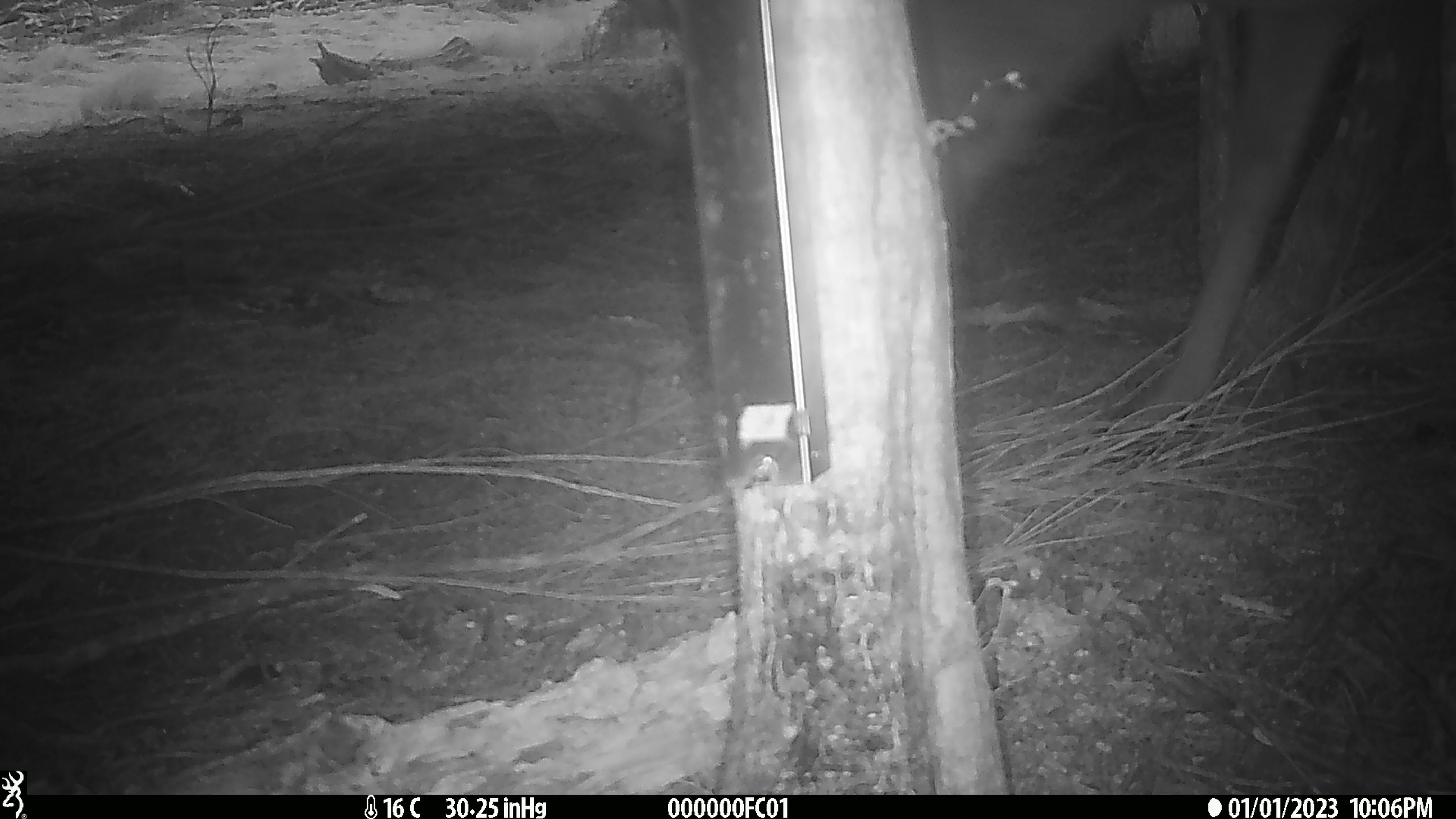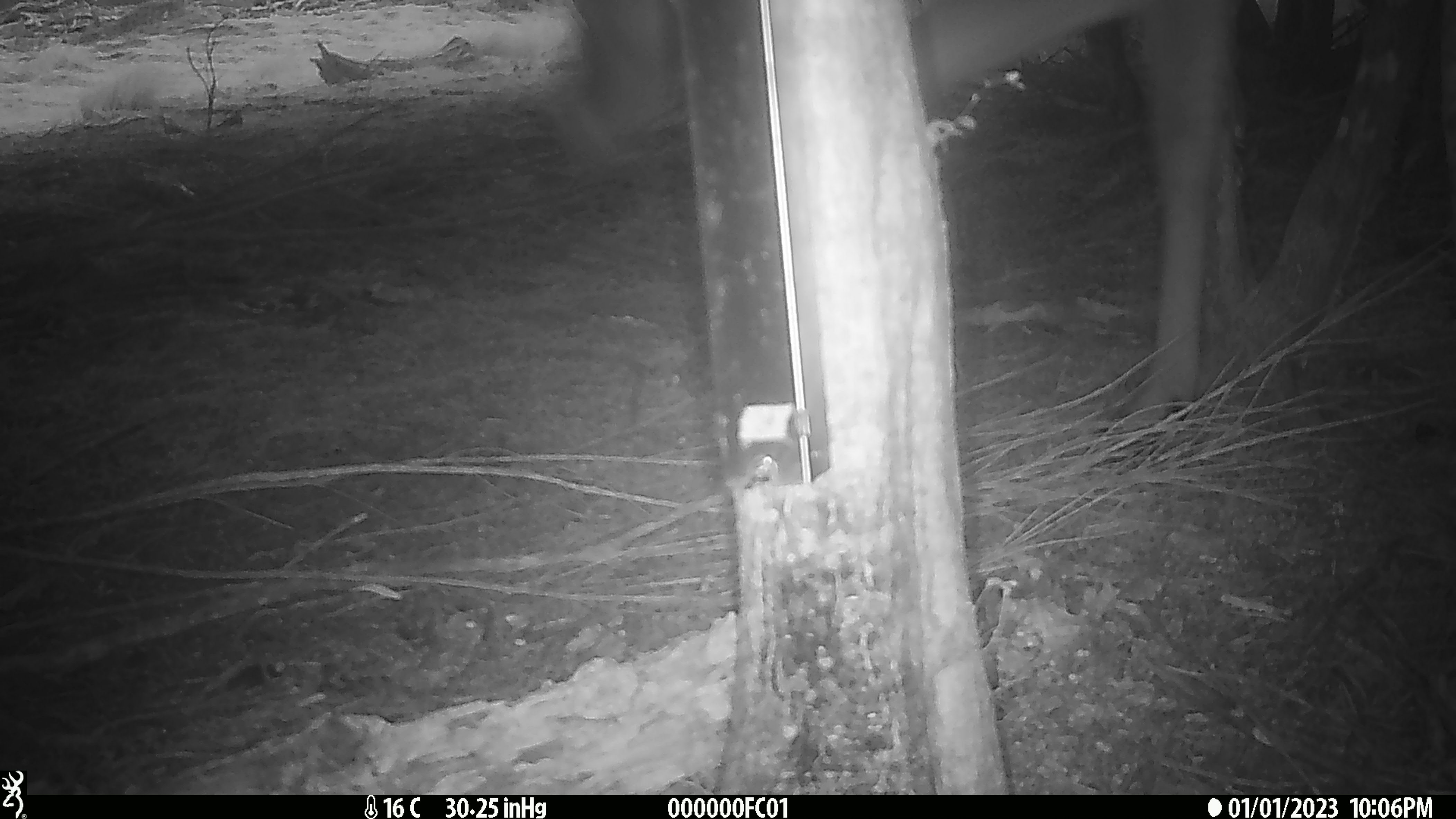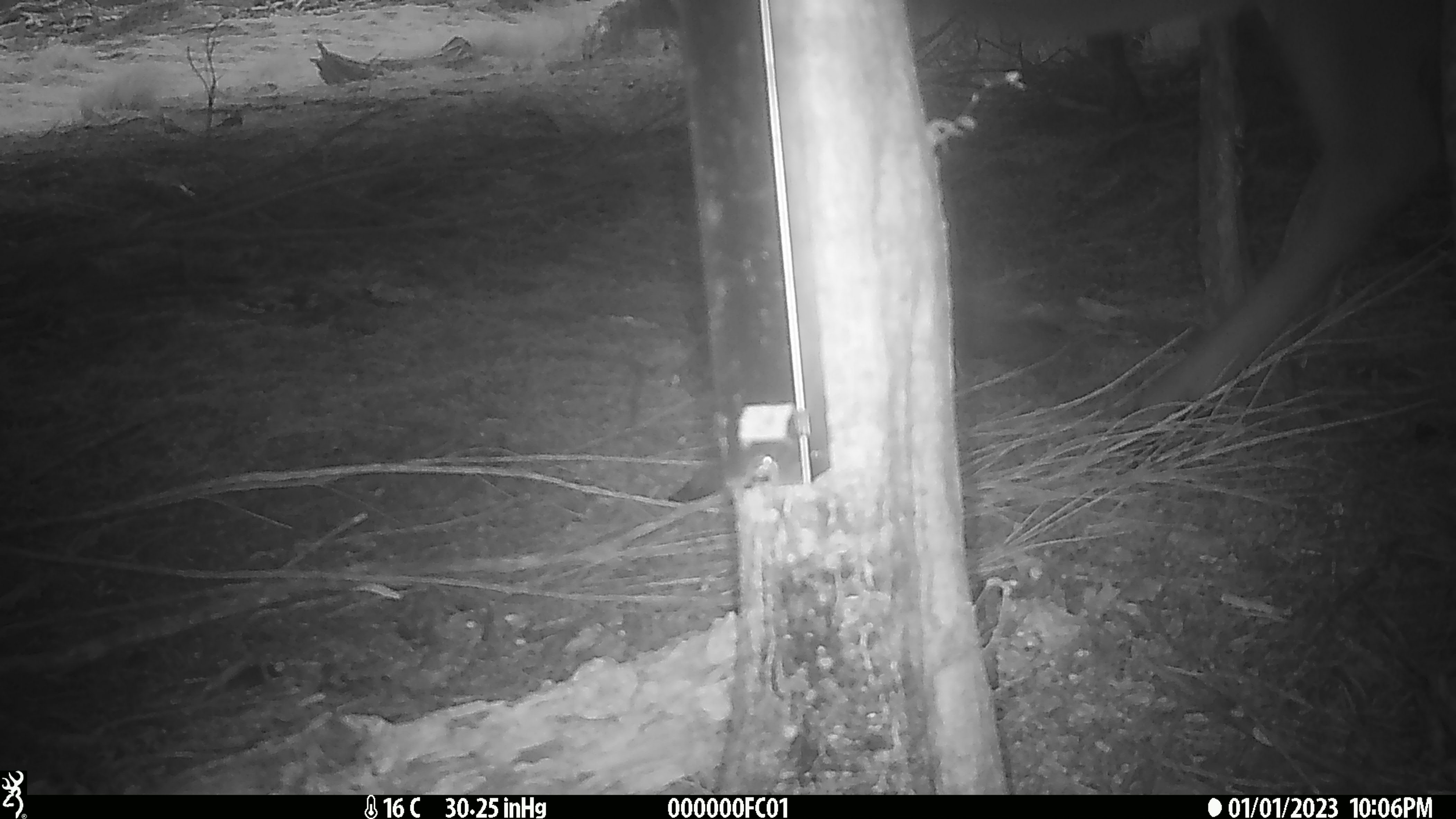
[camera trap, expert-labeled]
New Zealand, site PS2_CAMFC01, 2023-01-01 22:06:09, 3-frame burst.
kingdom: Animalia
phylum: Chordata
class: Mammalia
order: Artiodactyla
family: Cervidae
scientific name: Cervidae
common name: deer